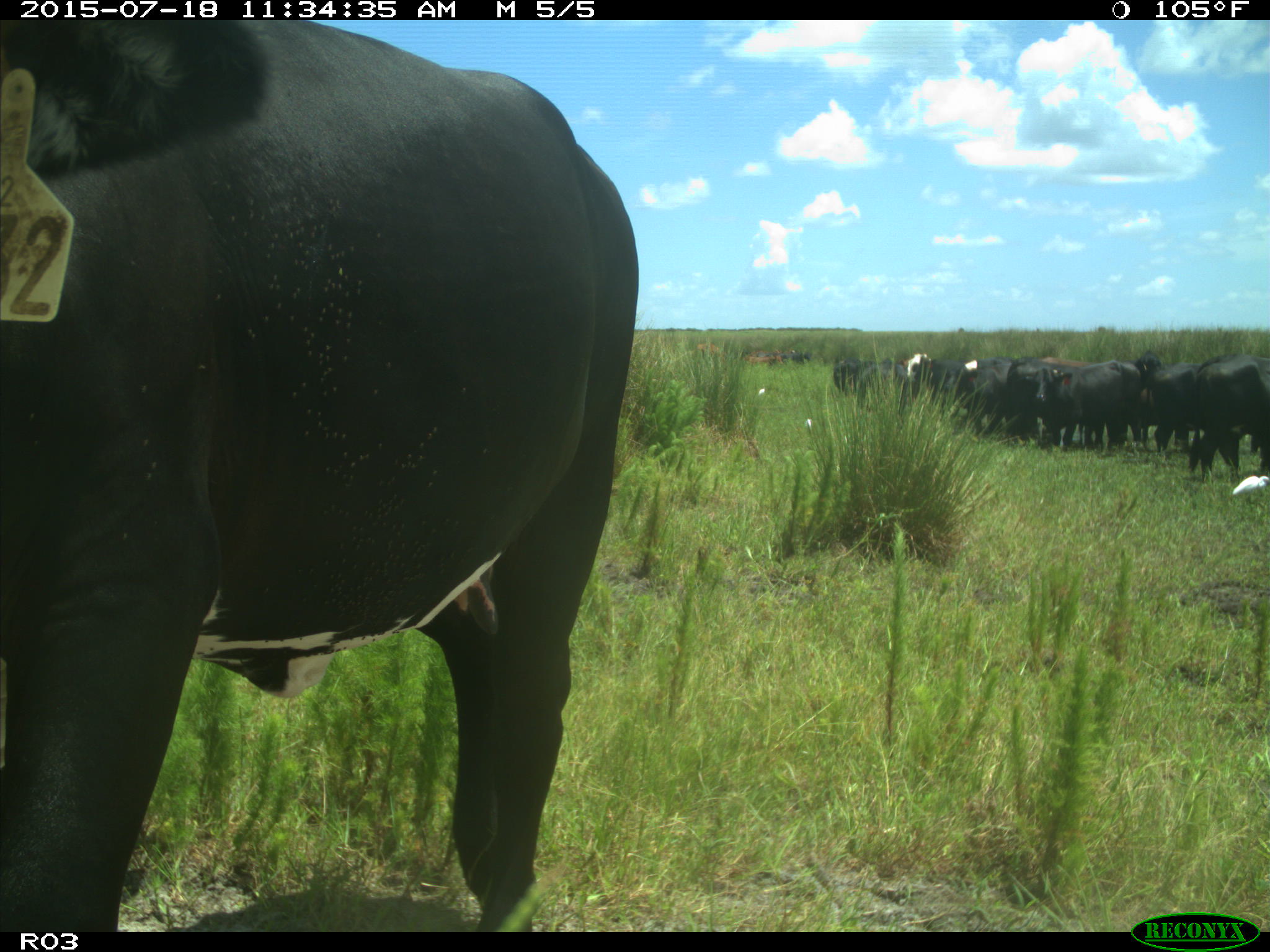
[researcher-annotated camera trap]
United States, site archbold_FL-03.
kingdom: Animalia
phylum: Chordata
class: Mammalia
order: Artiodactyla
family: Bovidae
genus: Bos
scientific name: Bos taurus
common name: domestic cow